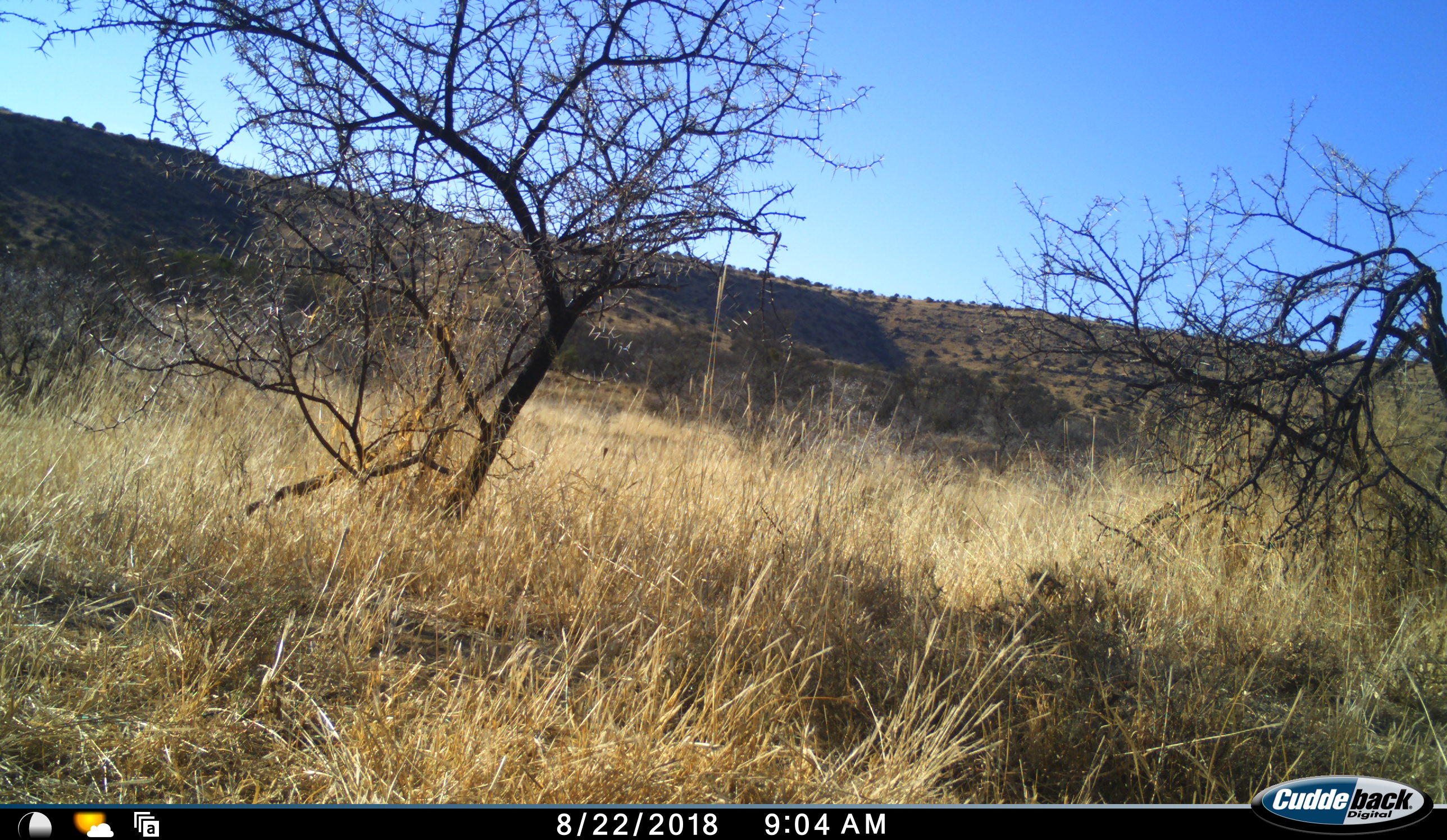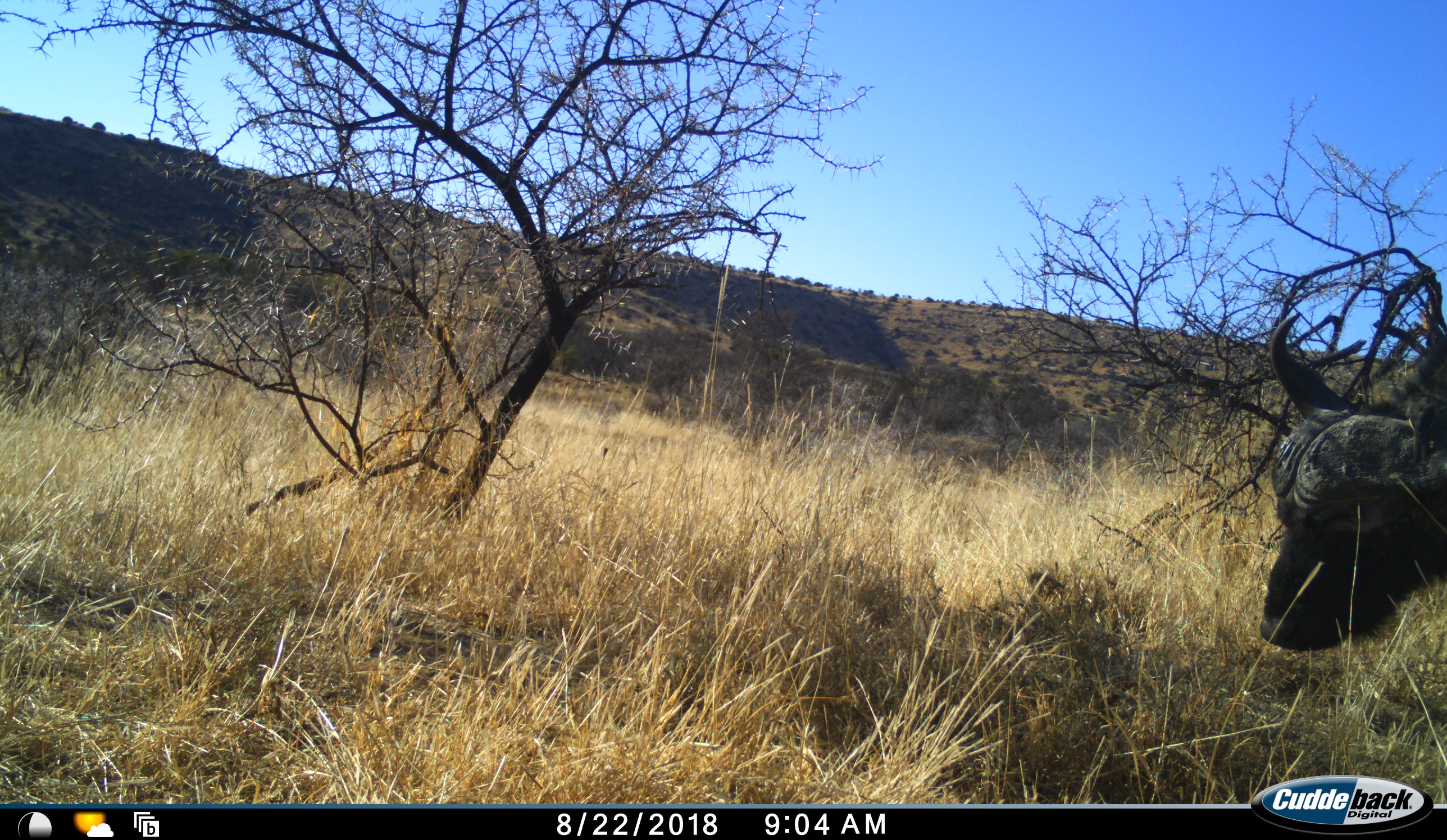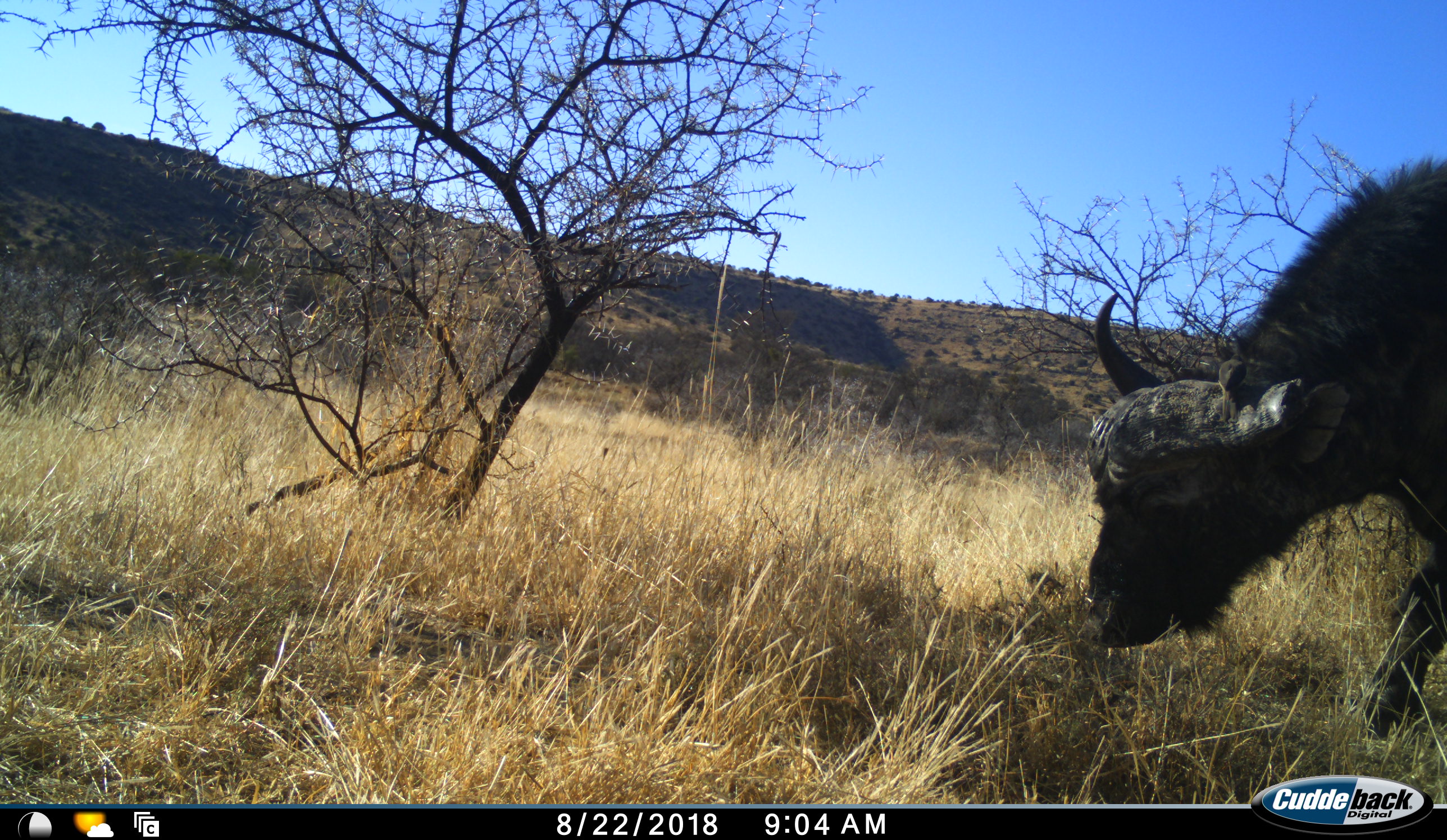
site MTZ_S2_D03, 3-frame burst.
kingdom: Animalia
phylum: Chordata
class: Mammalia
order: Artiodactyla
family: Bovidae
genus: Syncerus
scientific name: Syncerus caffer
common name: african buffalo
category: buffalo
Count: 1.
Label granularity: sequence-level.